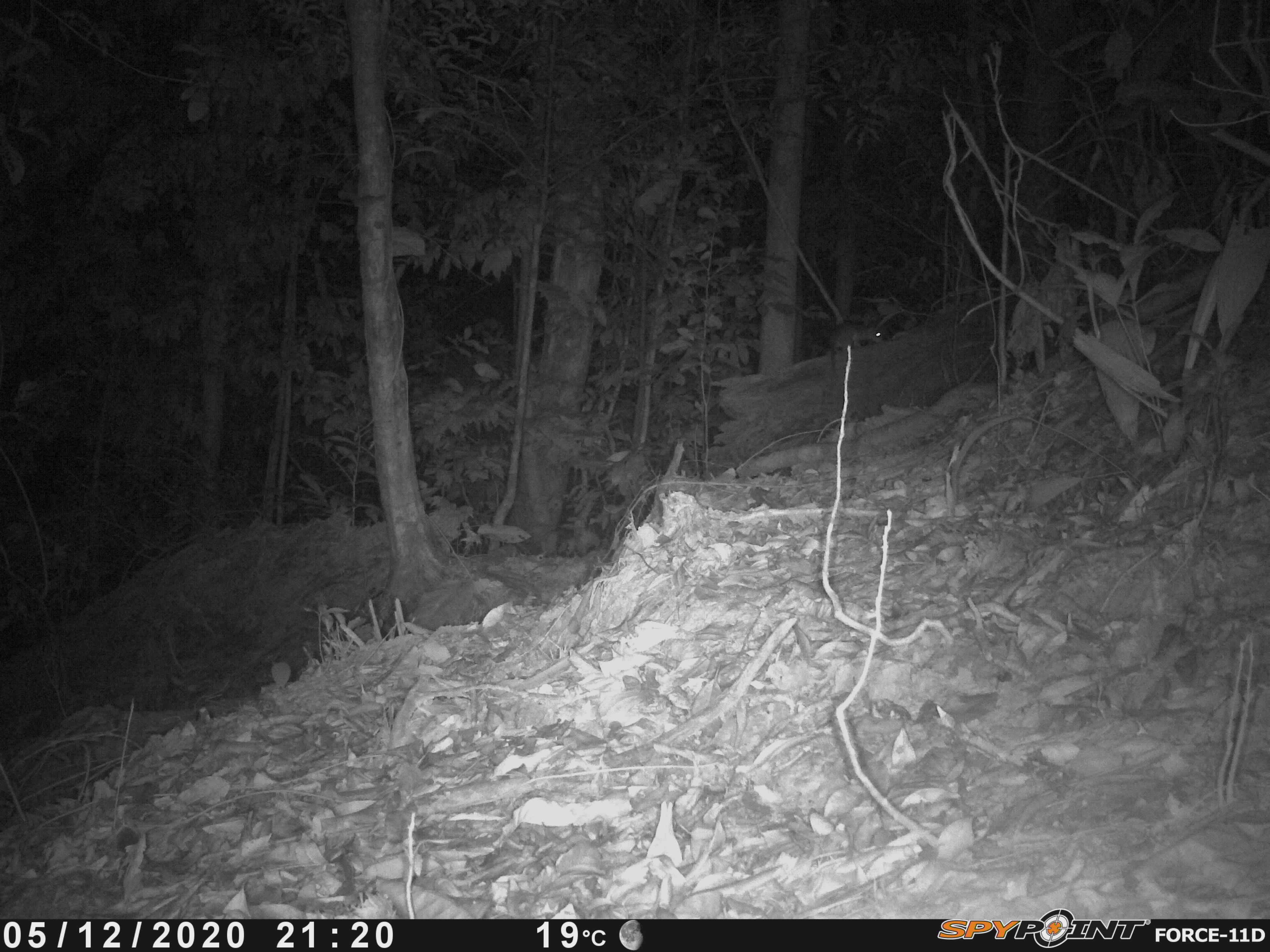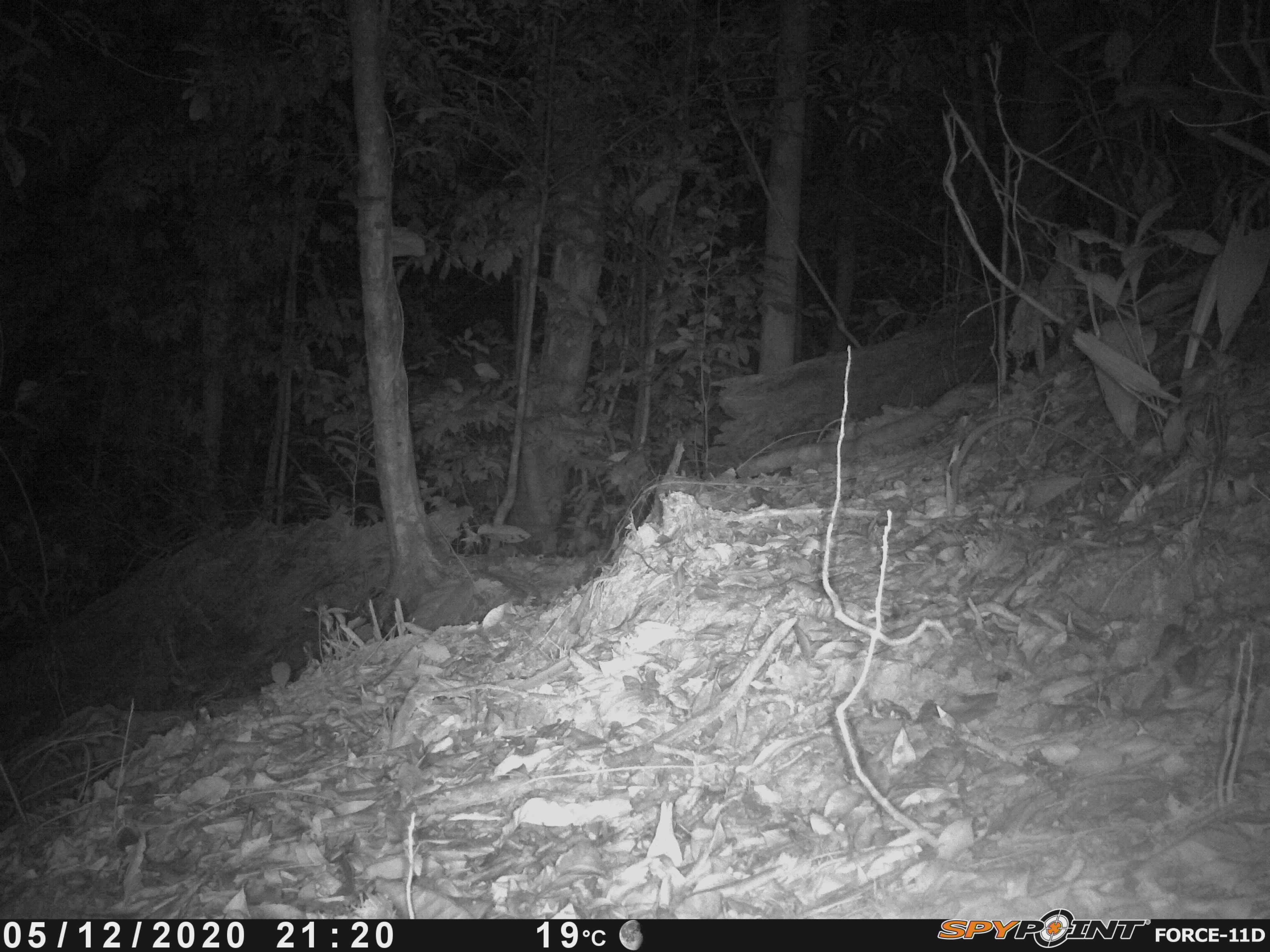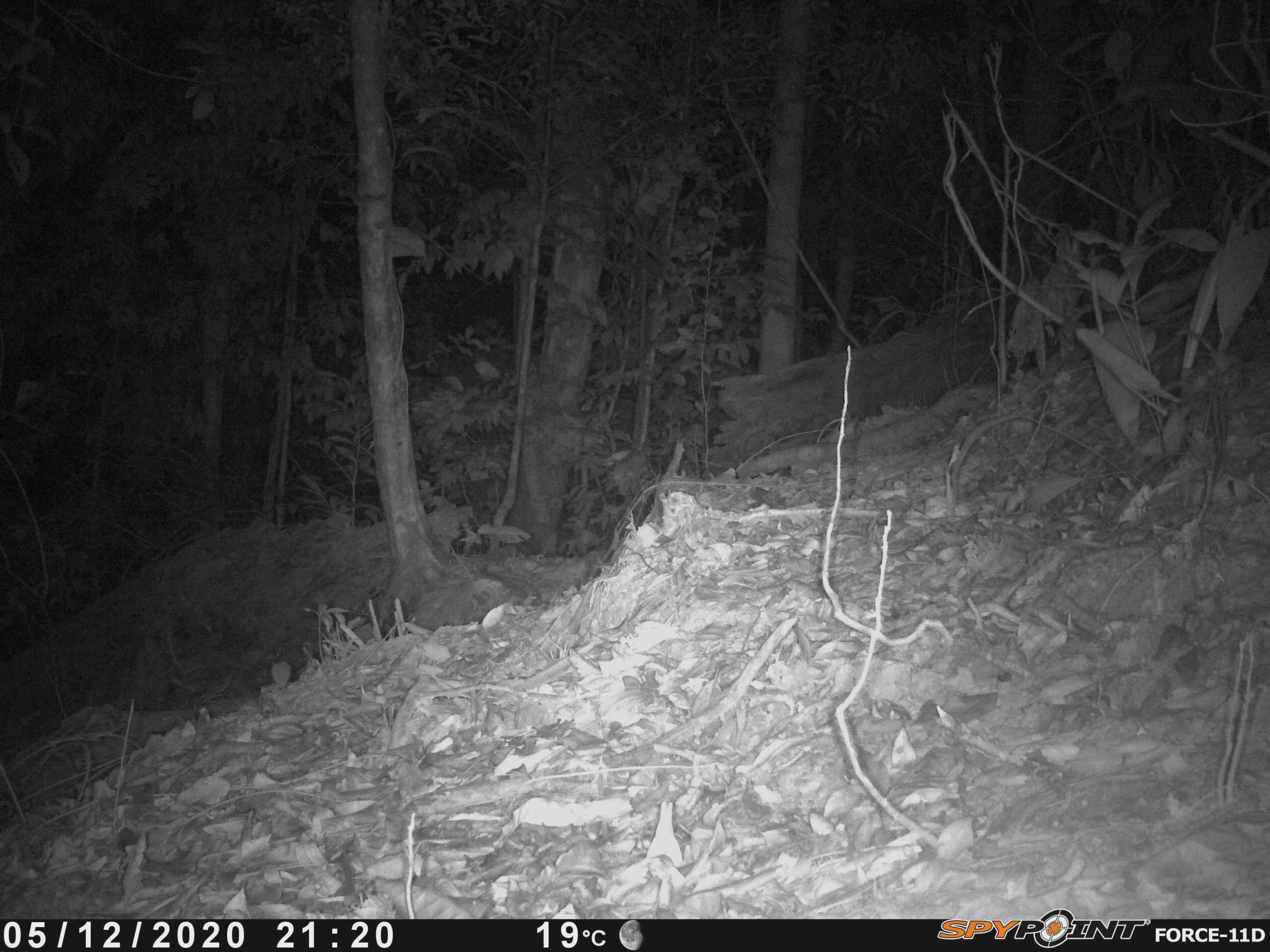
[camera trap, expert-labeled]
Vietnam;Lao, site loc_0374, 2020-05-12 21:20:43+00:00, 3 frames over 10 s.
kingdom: Animalia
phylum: Chordata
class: Mammalia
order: Rodentia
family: Muridae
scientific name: Muridae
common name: old-world mice and rats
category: unidentified murid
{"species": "unidentified murid (old-world mice and rats) (Muridae)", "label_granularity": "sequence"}